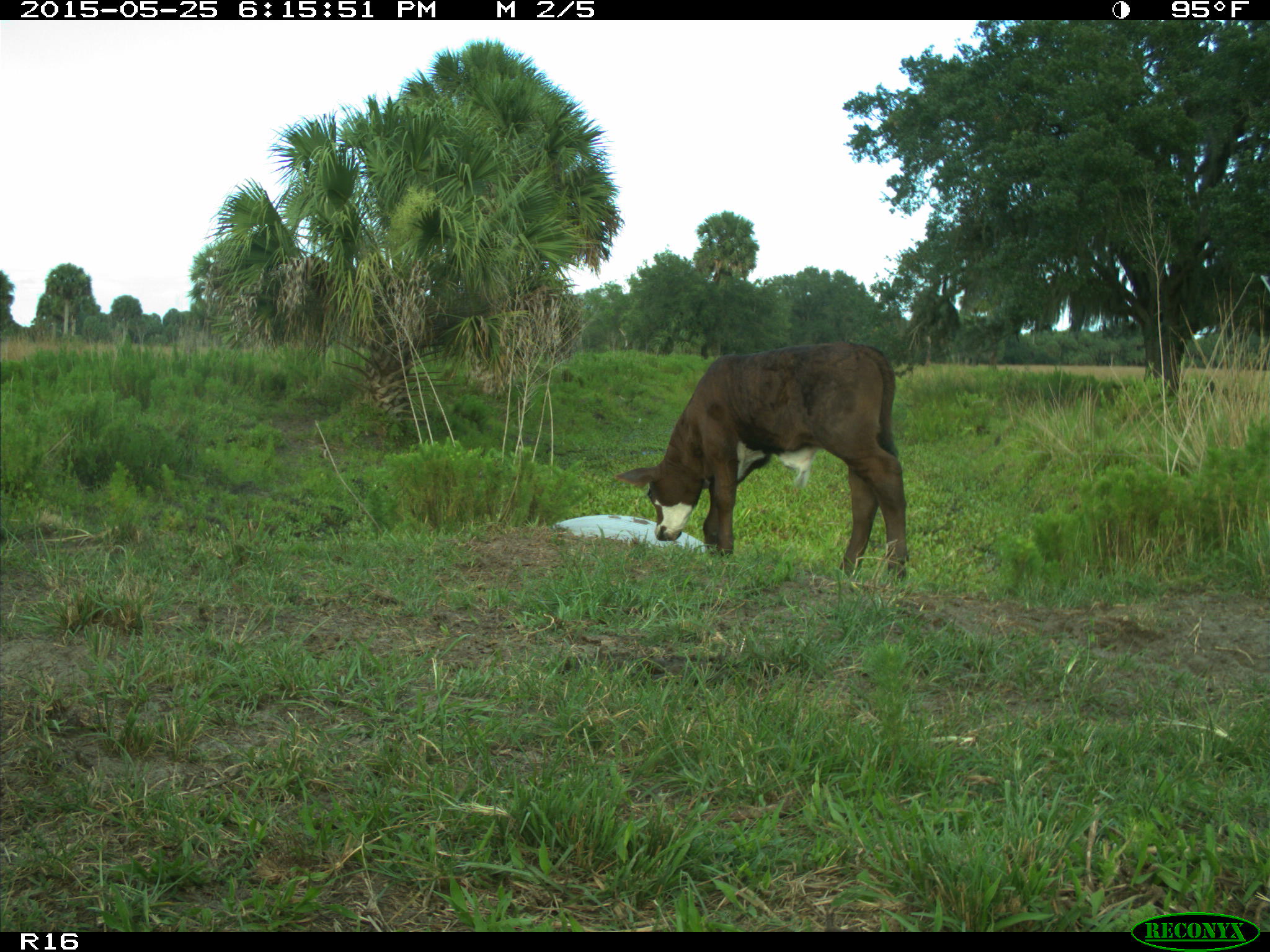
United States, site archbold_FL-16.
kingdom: Animalia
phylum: Chordata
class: Mammalia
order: Artiodactyla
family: Bovidae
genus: Bos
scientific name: Bos taurus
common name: domestic cow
Bos taurus (domestic cow).